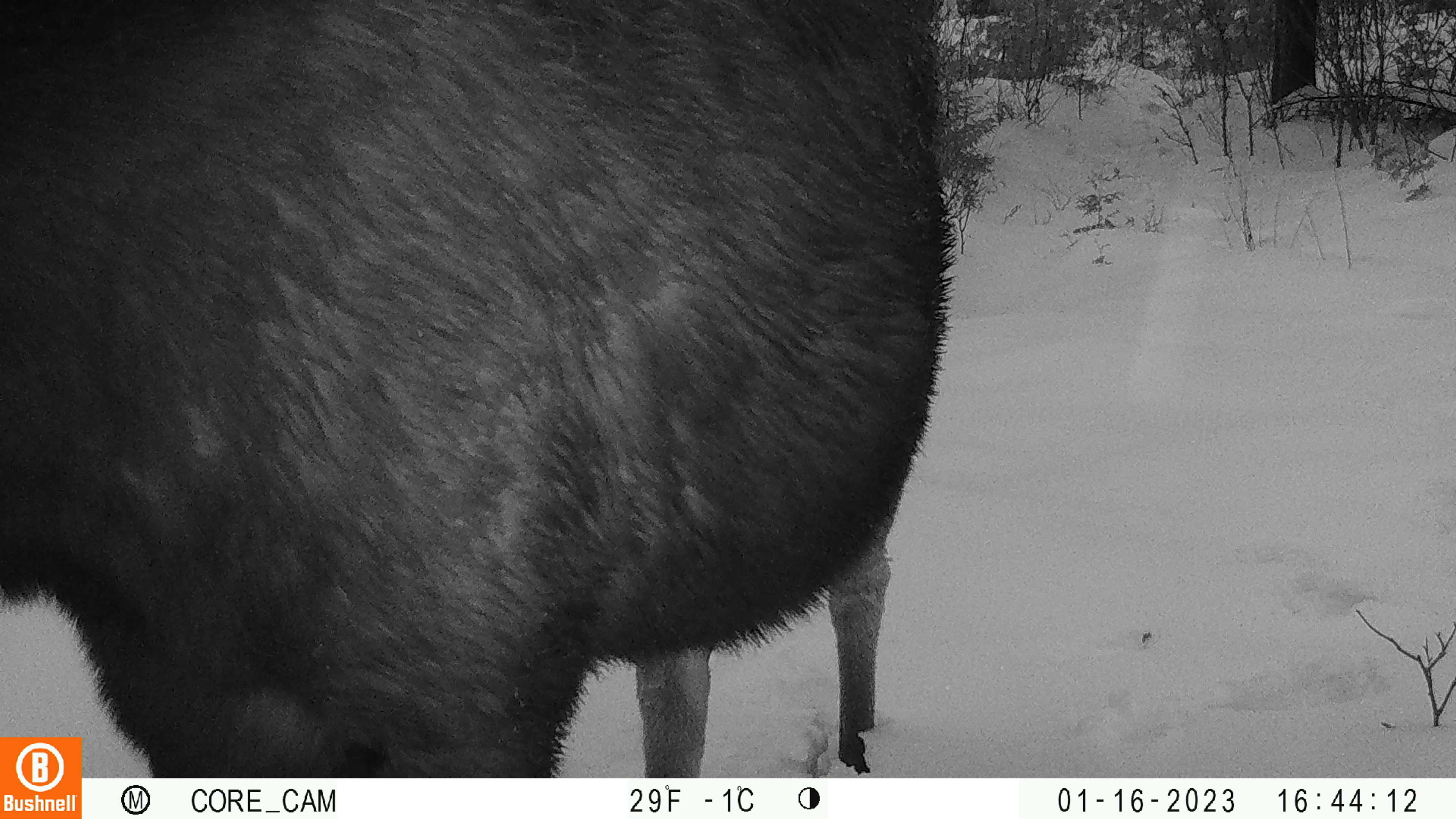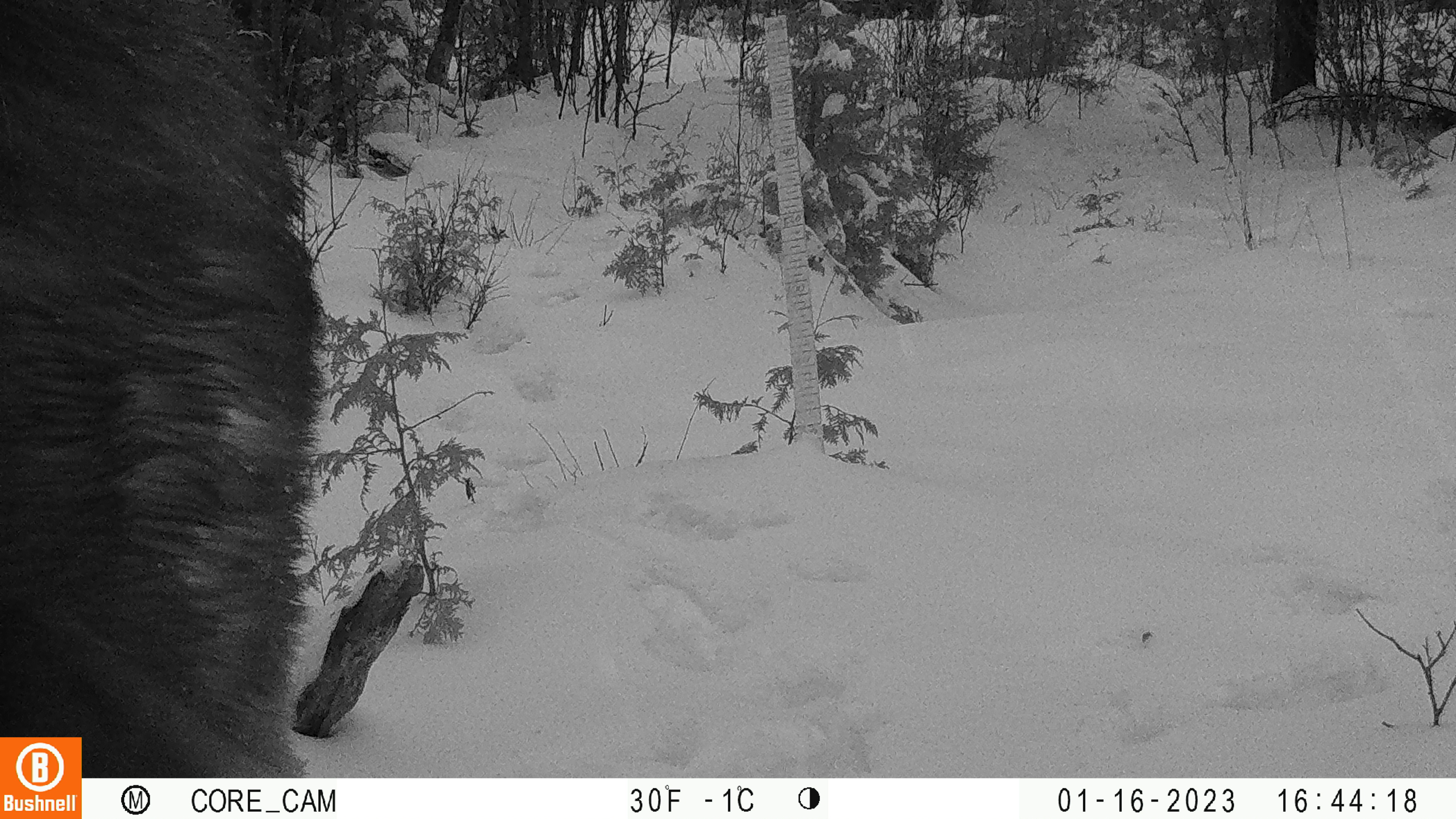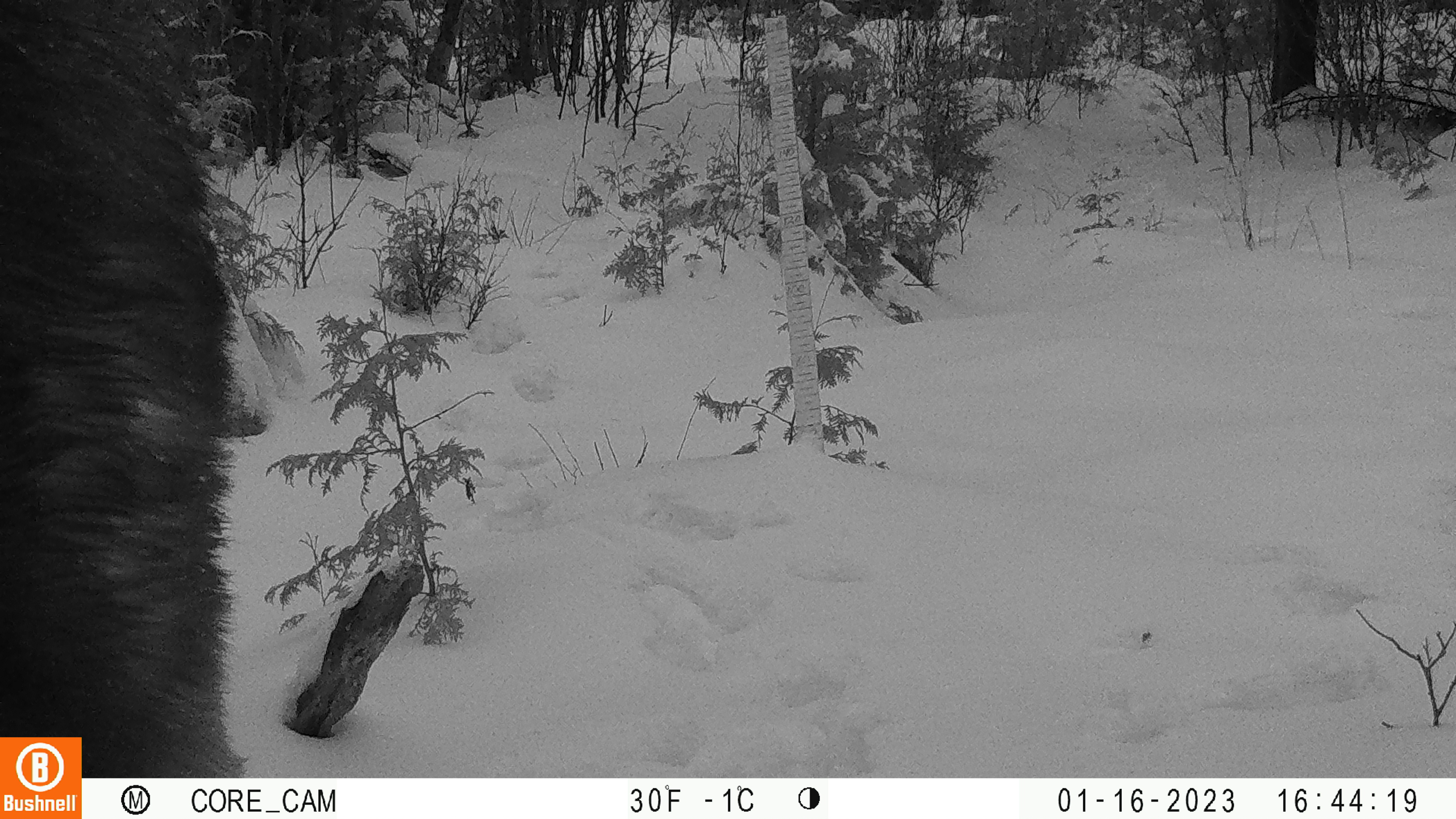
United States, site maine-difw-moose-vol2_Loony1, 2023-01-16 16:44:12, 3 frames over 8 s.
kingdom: Animalia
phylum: Chordata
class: Mammalia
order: Artiodactyla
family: Cervidae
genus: Alces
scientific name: Alces alces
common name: moose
Moose (Alces alces).